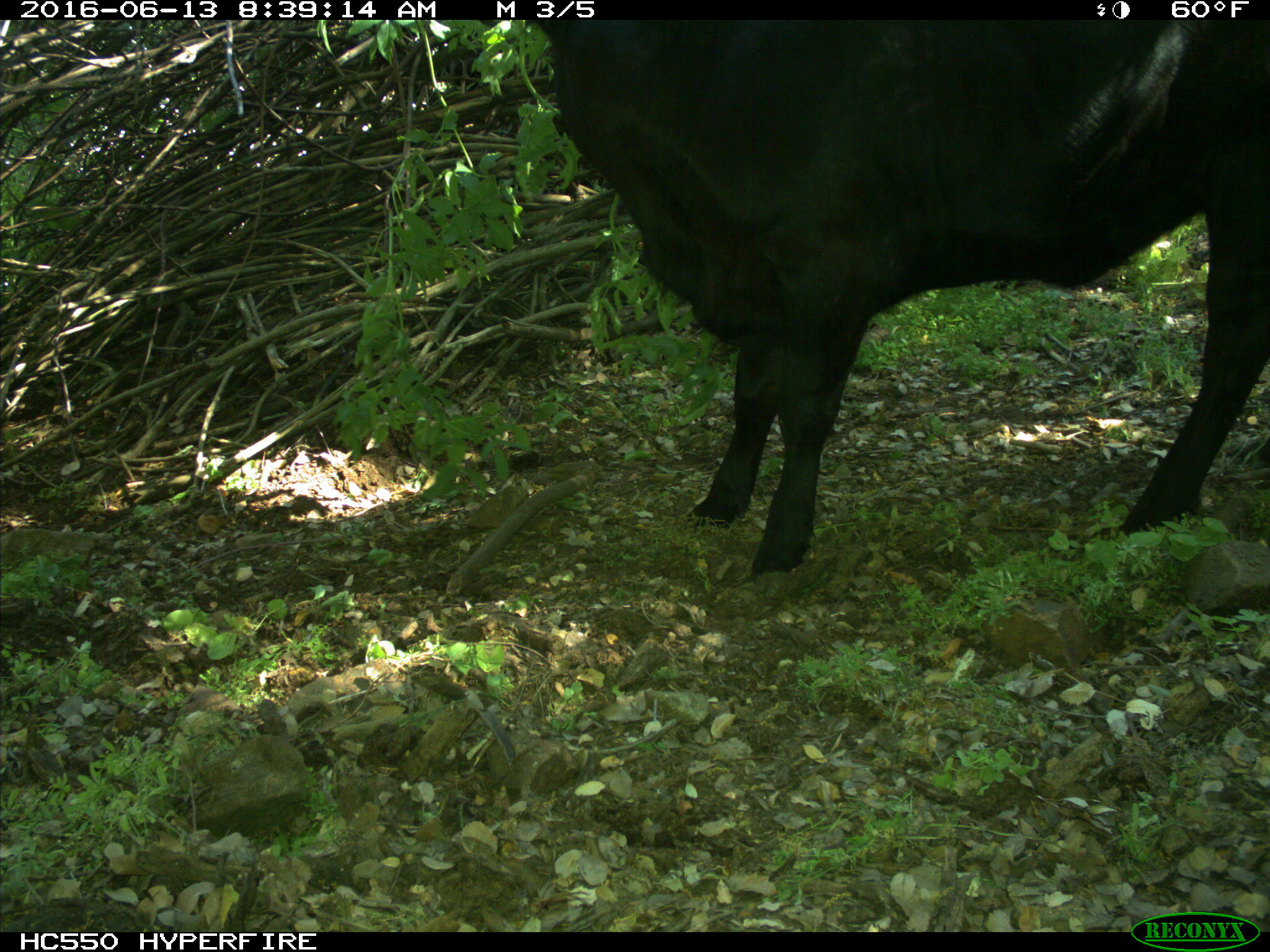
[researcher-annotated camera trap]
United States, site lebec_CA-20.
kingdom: Animalia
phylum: Chordata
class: Mammalia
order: Artiodactyla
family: Bovidae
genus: Bos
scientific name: Bos taurus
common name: domestic cow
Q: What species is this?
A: Bos taurus (domestic cow).